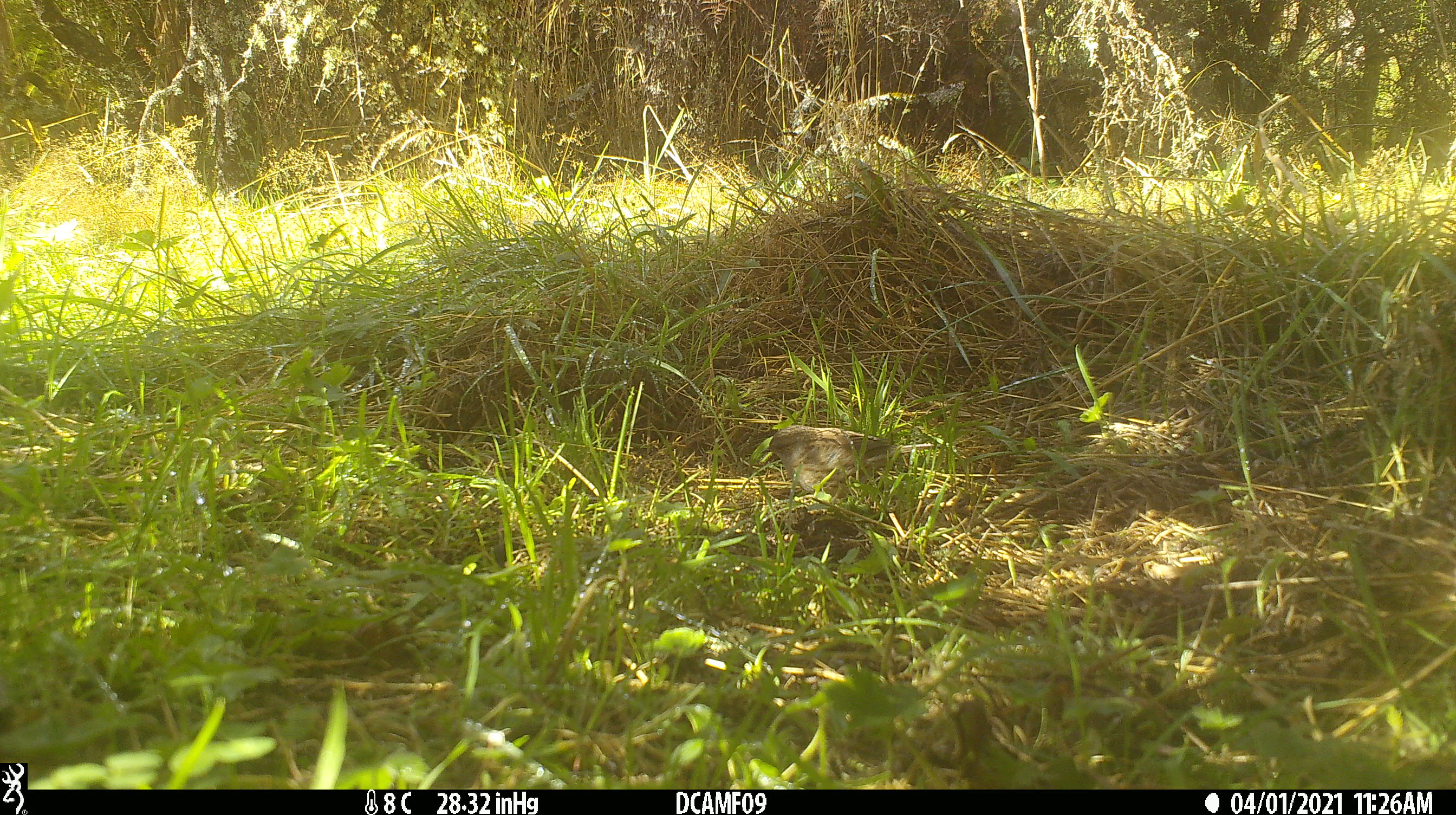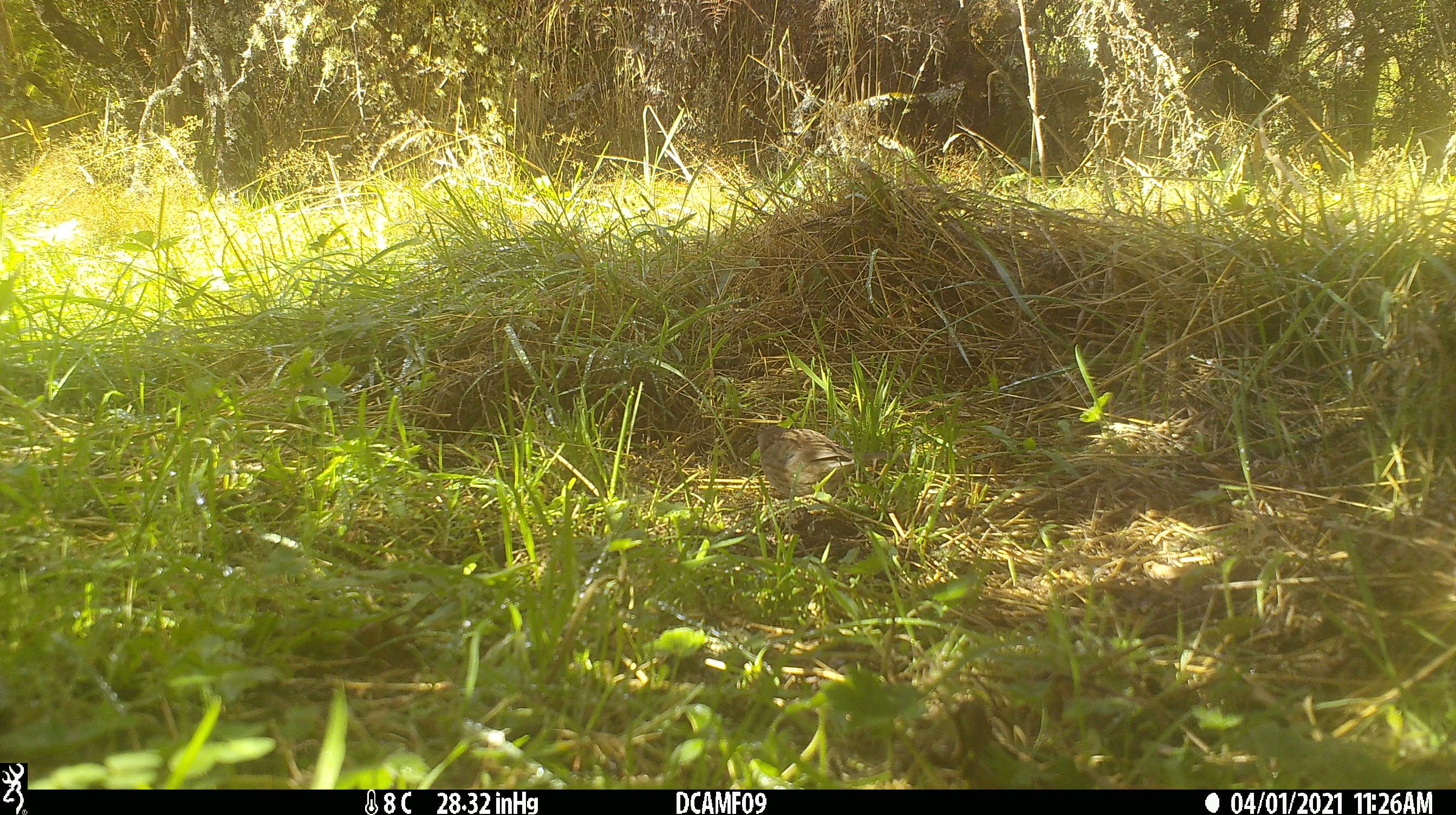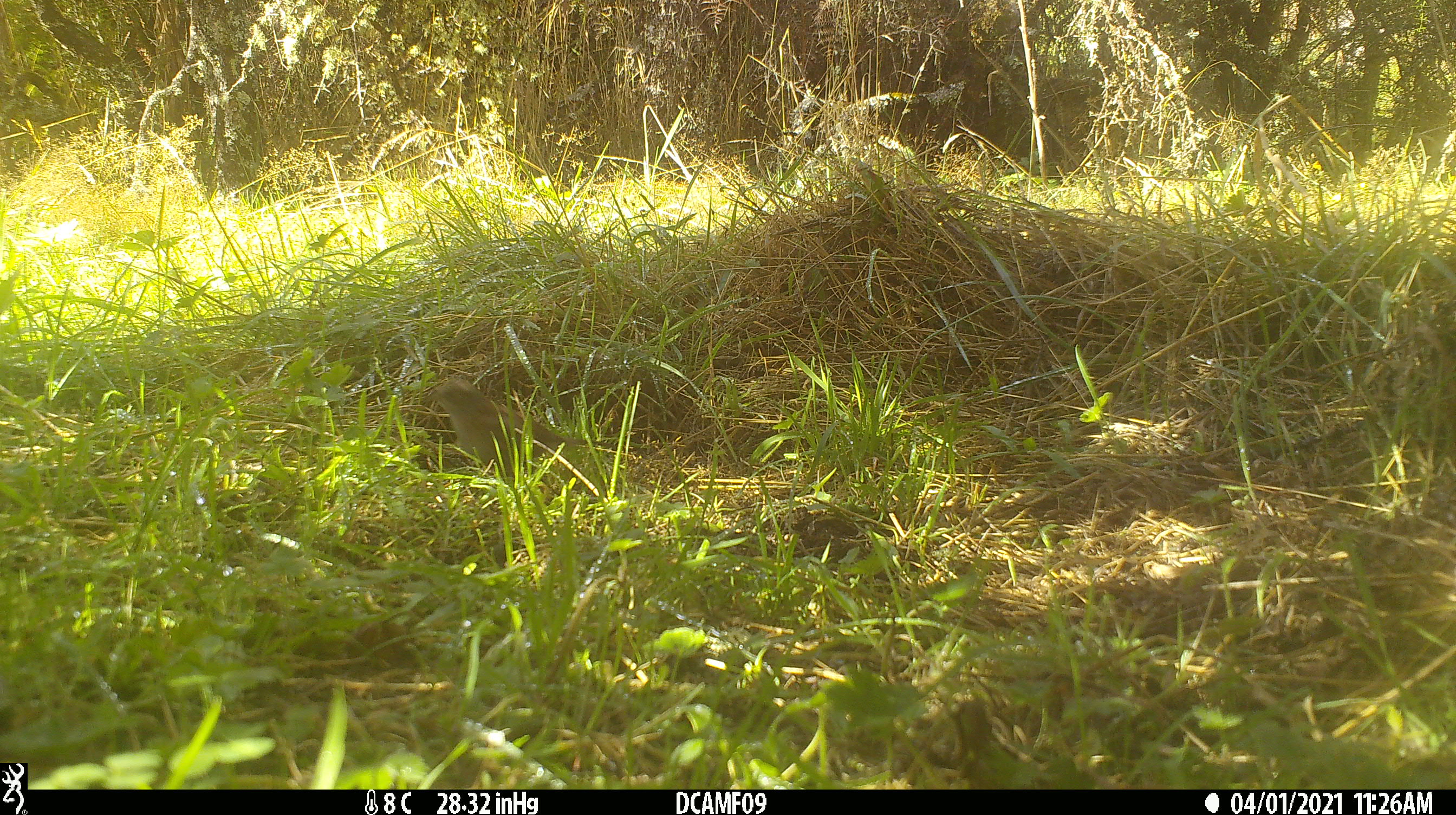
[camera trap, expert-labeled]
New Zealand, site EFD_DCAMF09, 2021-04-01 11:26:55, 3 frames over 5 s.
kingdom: Animalia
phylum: Chordata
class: Aves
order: Passeriformes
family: Prunellidae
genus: Prunella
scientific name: Prunella modularis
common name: dunnock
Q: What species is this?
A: Dunnock (Prunella modularis).